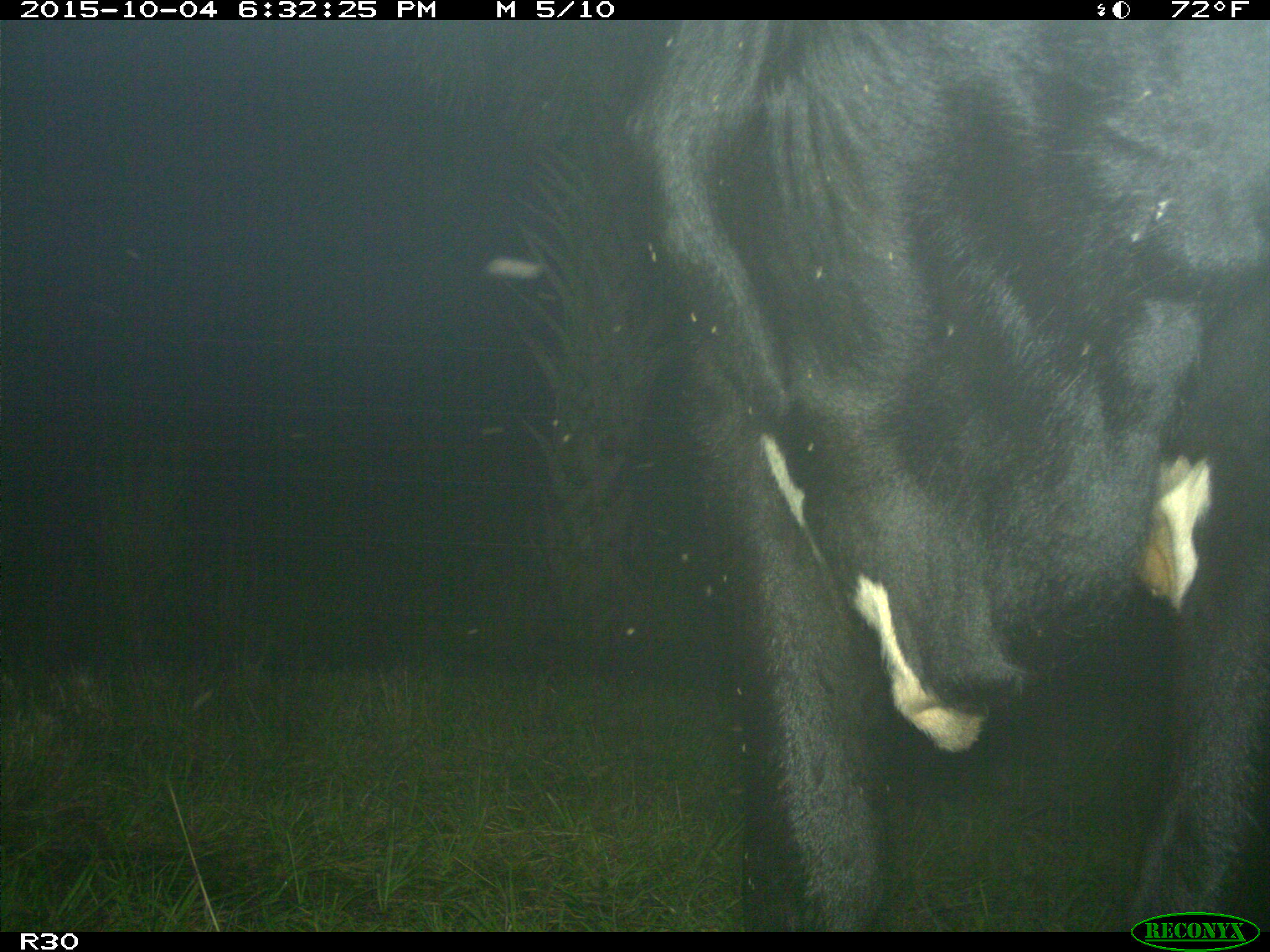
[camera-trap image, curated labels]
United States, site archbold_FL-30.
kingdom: Animalia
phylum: Chordata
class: Mammalia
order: Artiodactyla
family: Bovidae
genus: Bos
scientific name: Bos taurus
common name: domestic cow